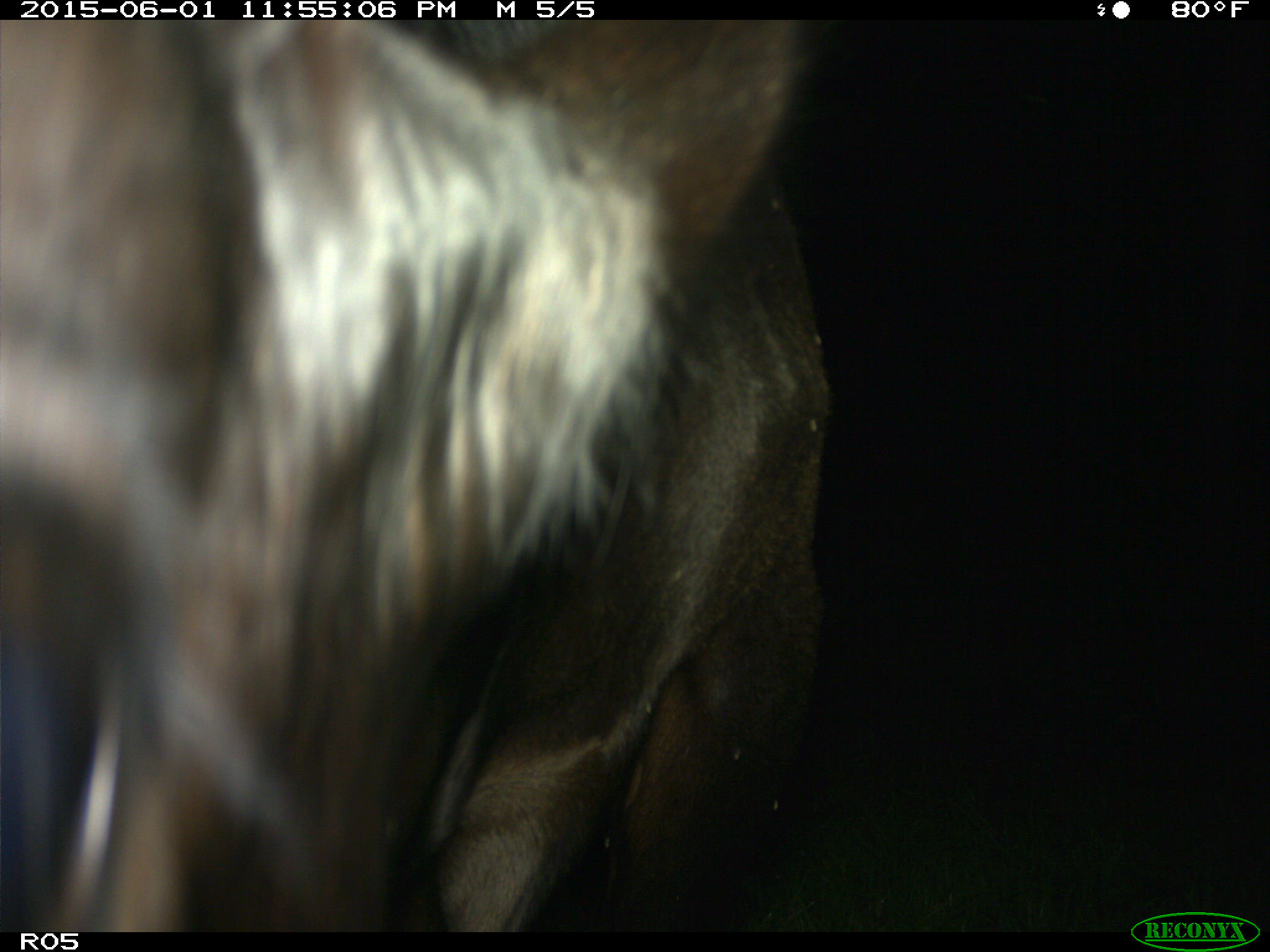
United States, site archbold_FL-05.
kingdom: Animalia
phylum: Chordata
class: Mammalia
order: Artiodactyla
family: Bovidae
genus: Bos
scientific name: Bos taurus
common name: domestic cow